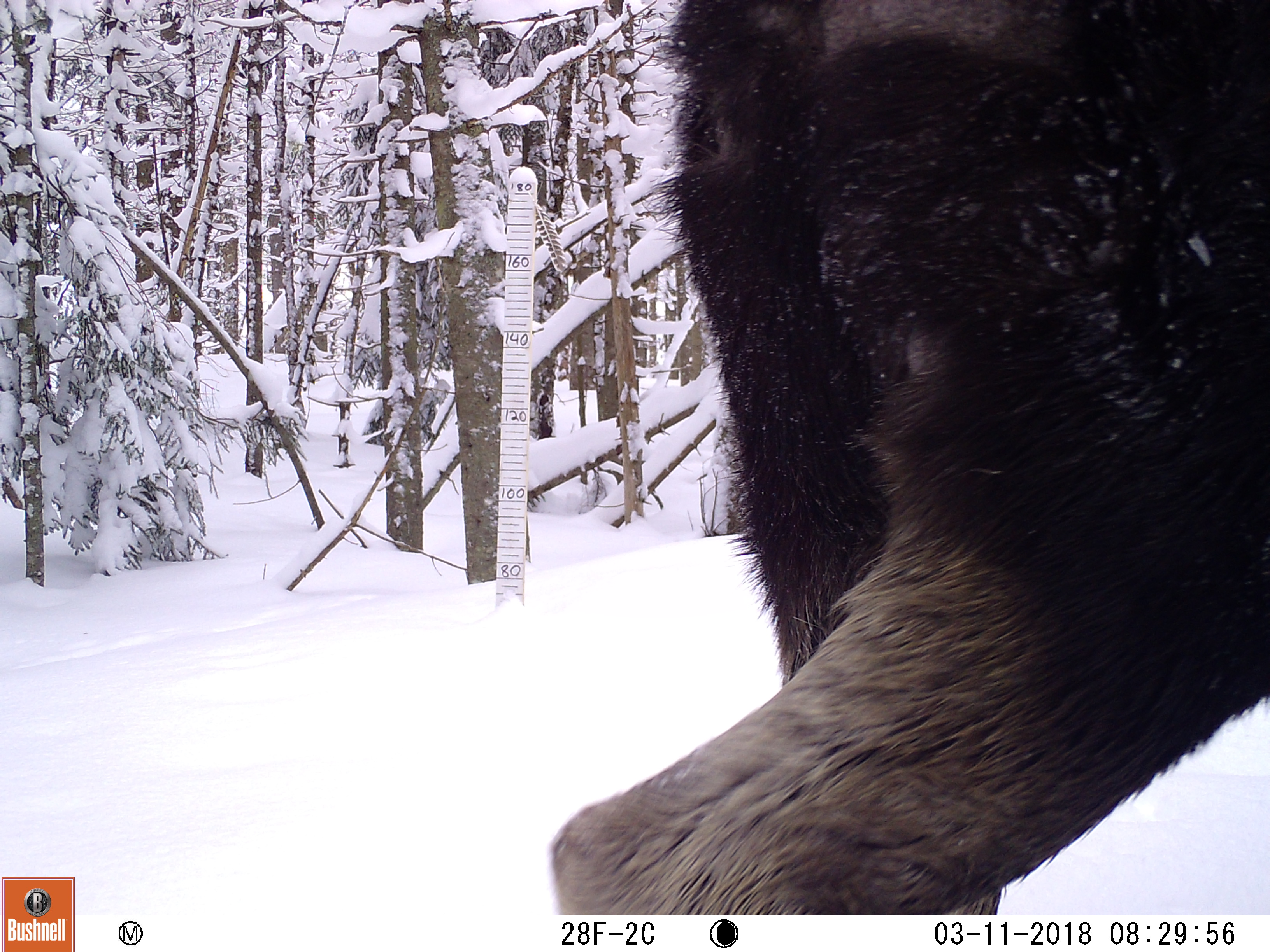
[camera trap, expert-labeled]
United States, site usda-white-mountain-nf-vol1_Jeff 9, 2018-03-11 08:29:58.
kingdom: Animalia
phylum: Chordata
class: Mammalia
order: Artiodactyla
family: Cervidae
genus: Alces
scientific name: Alces alces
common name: moose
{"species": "moose (Alces alces)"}